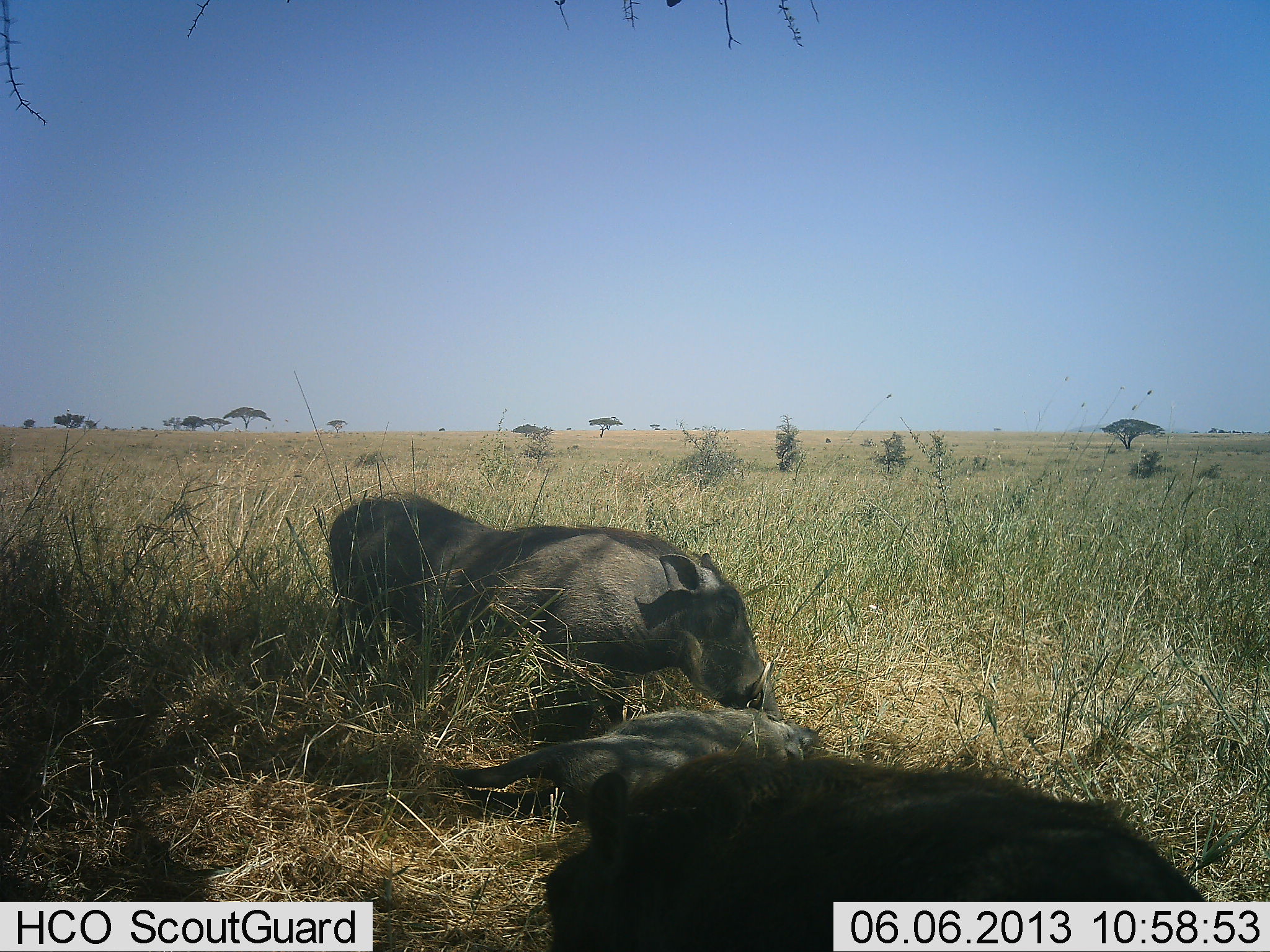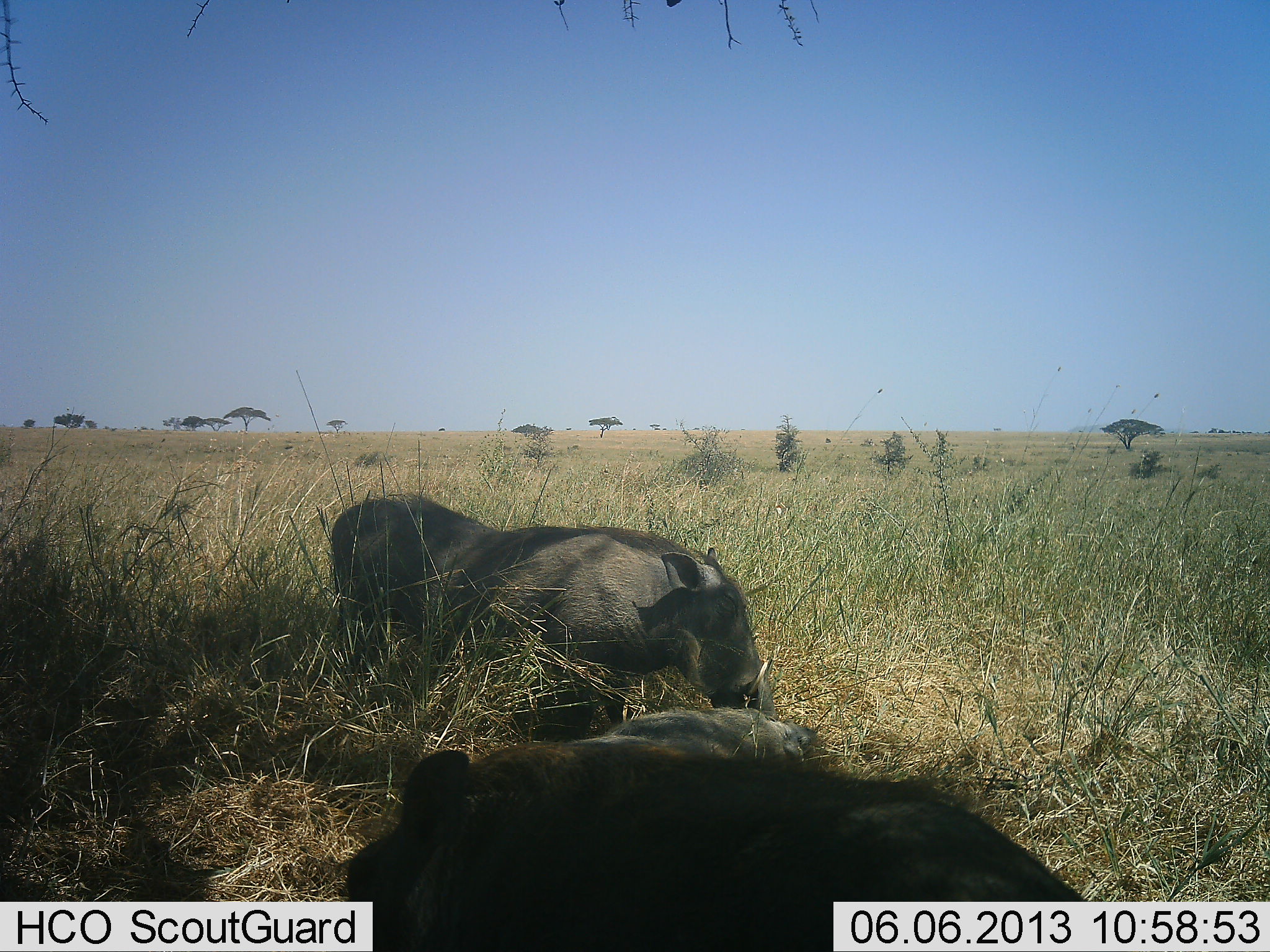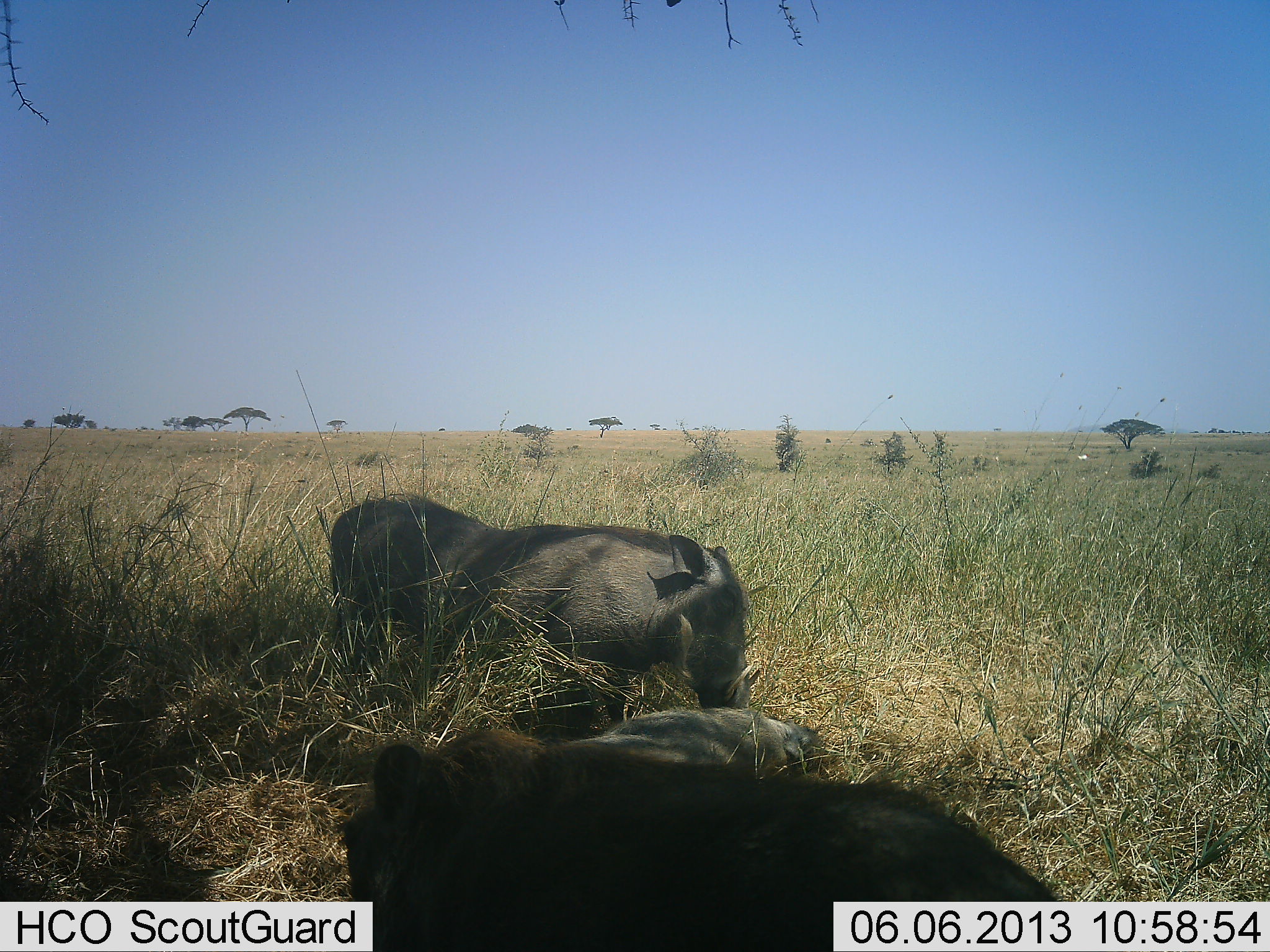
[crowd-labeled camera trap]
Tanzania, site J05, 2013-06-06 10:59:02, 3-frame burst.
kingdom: Animalia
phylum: Chordata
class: Mammalia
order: Artiodactyla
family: Suidae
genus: Phacochoerus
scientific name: Phacochoerus africanus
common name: warthog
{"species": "warthog (Phacochoerus africanus)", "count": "3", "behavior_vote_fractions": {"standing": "64%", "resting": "57%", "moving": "36%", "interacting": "21%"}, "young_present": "21%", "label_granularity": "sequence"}